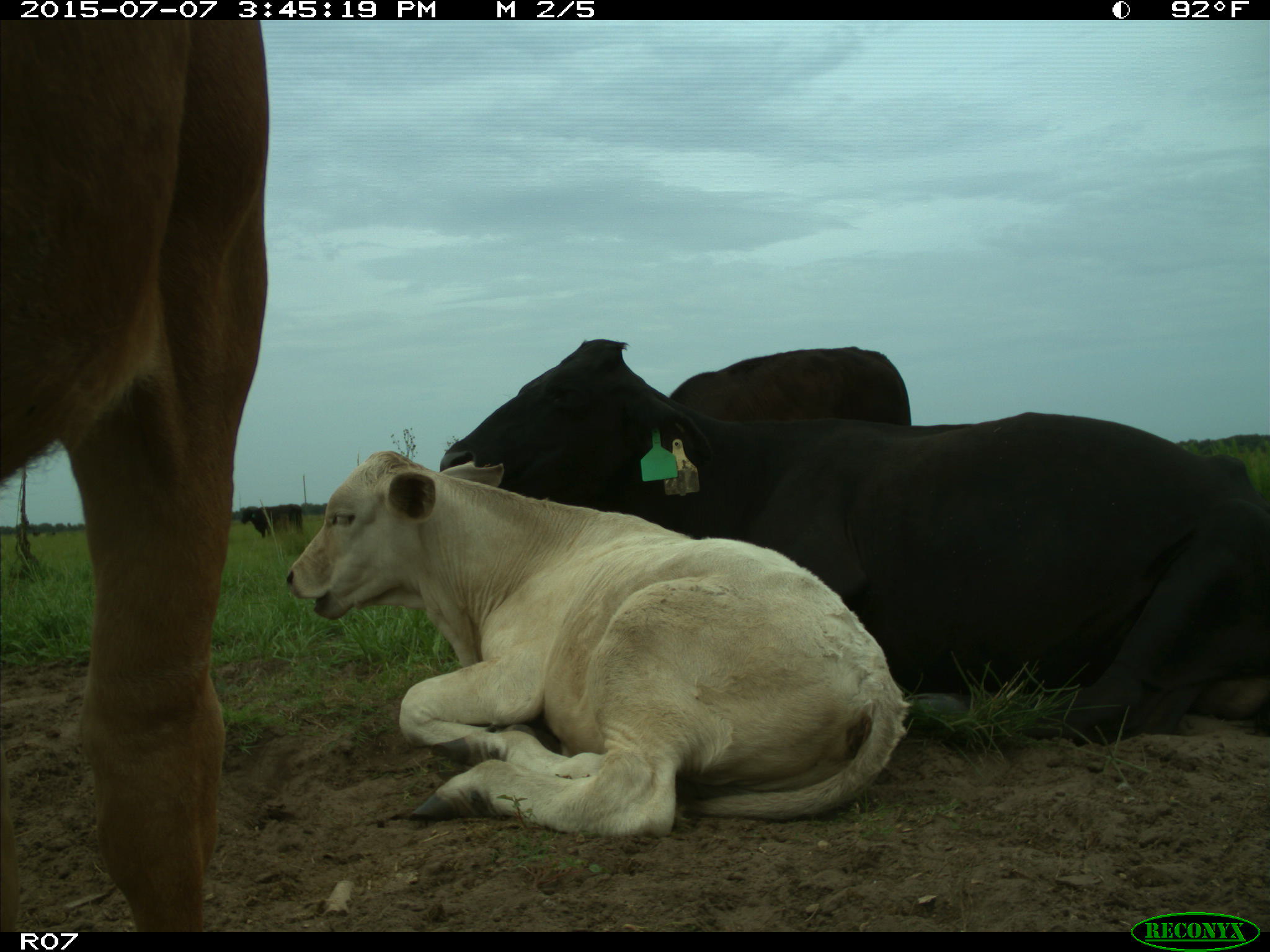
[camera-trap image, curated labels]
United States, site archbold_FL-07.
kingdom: Animalia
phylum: Chordata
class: Mammalia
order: Artiodactyla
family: Bovidae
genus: Bos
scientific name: Bos taurus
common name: domestic cow